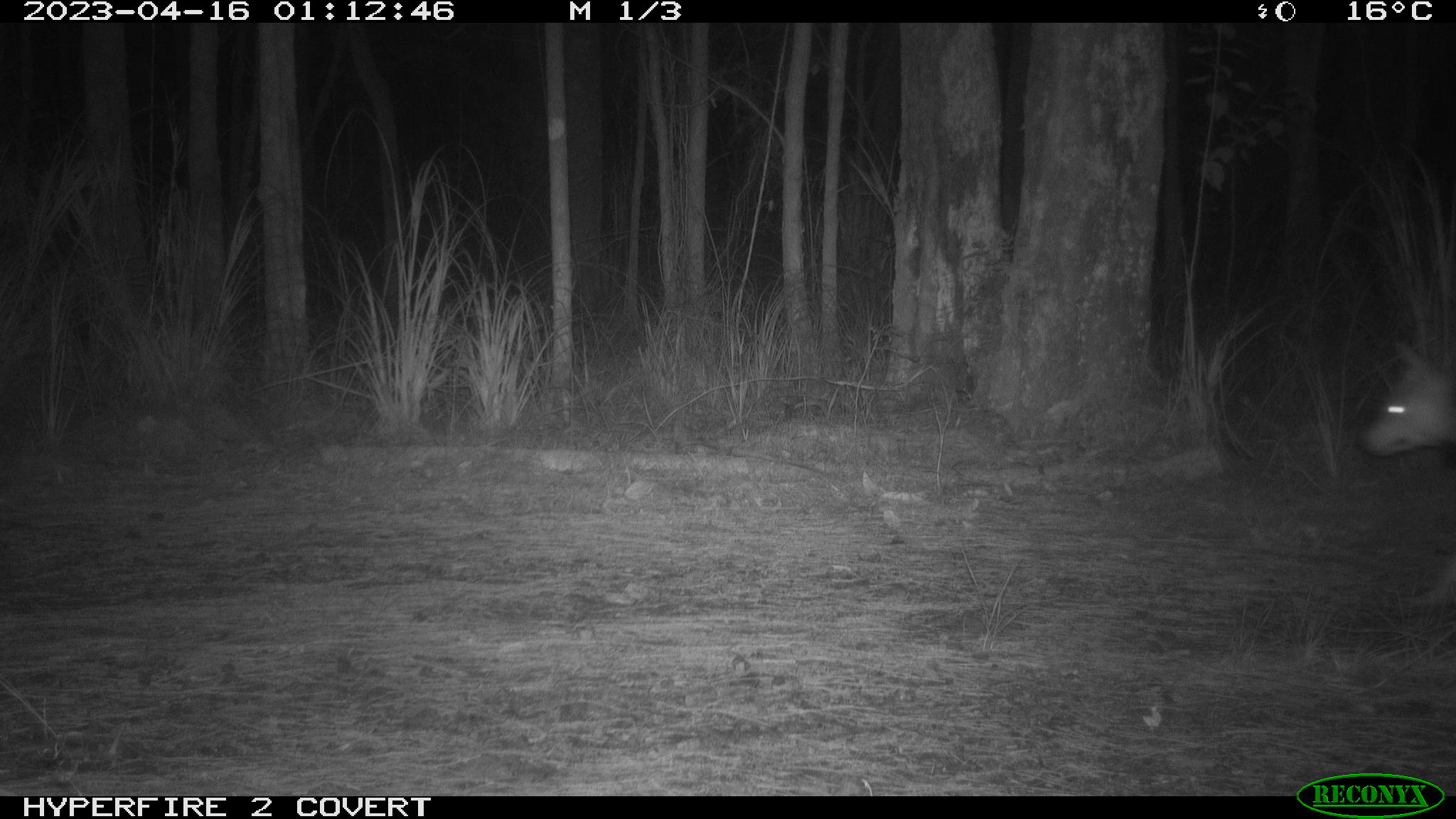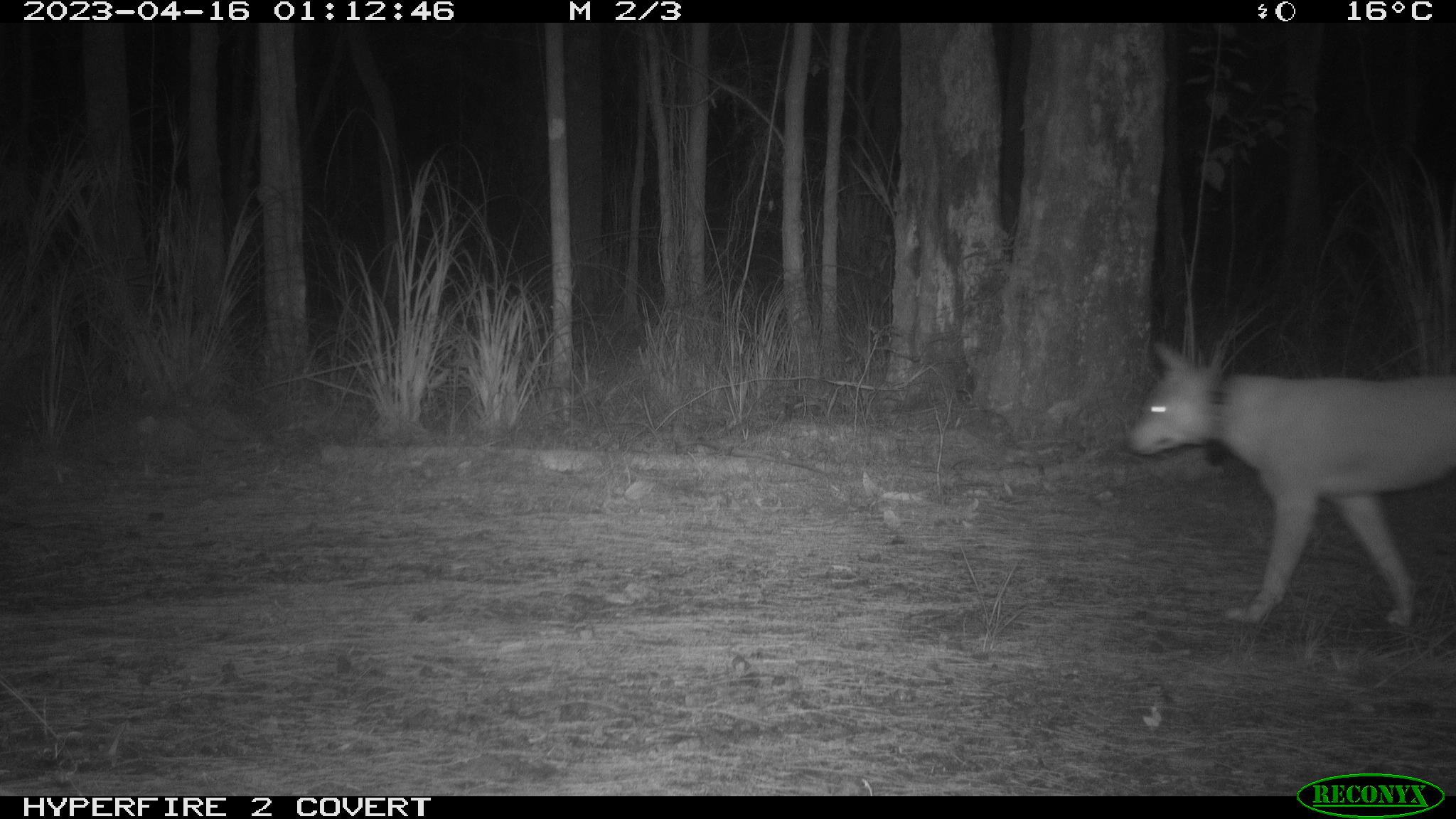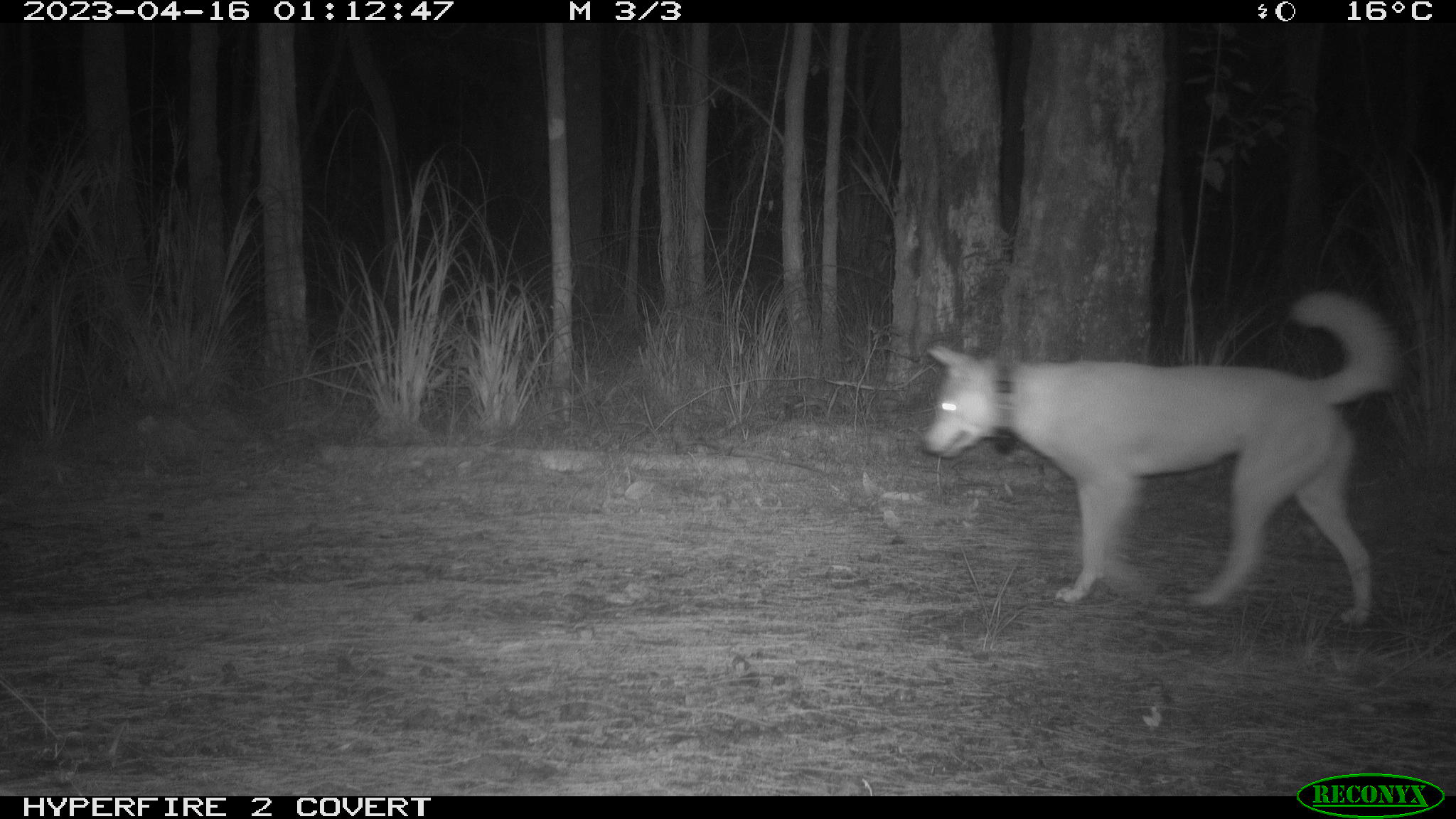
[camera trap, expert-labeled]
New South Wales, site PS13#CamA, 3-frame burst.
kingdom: Animalia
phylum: Chordata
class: Mammalia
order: Carnivora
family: Canidae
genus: Canis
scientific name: Canis familiaris dingo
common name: dingo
Dingo (Canis familiaris dingo).